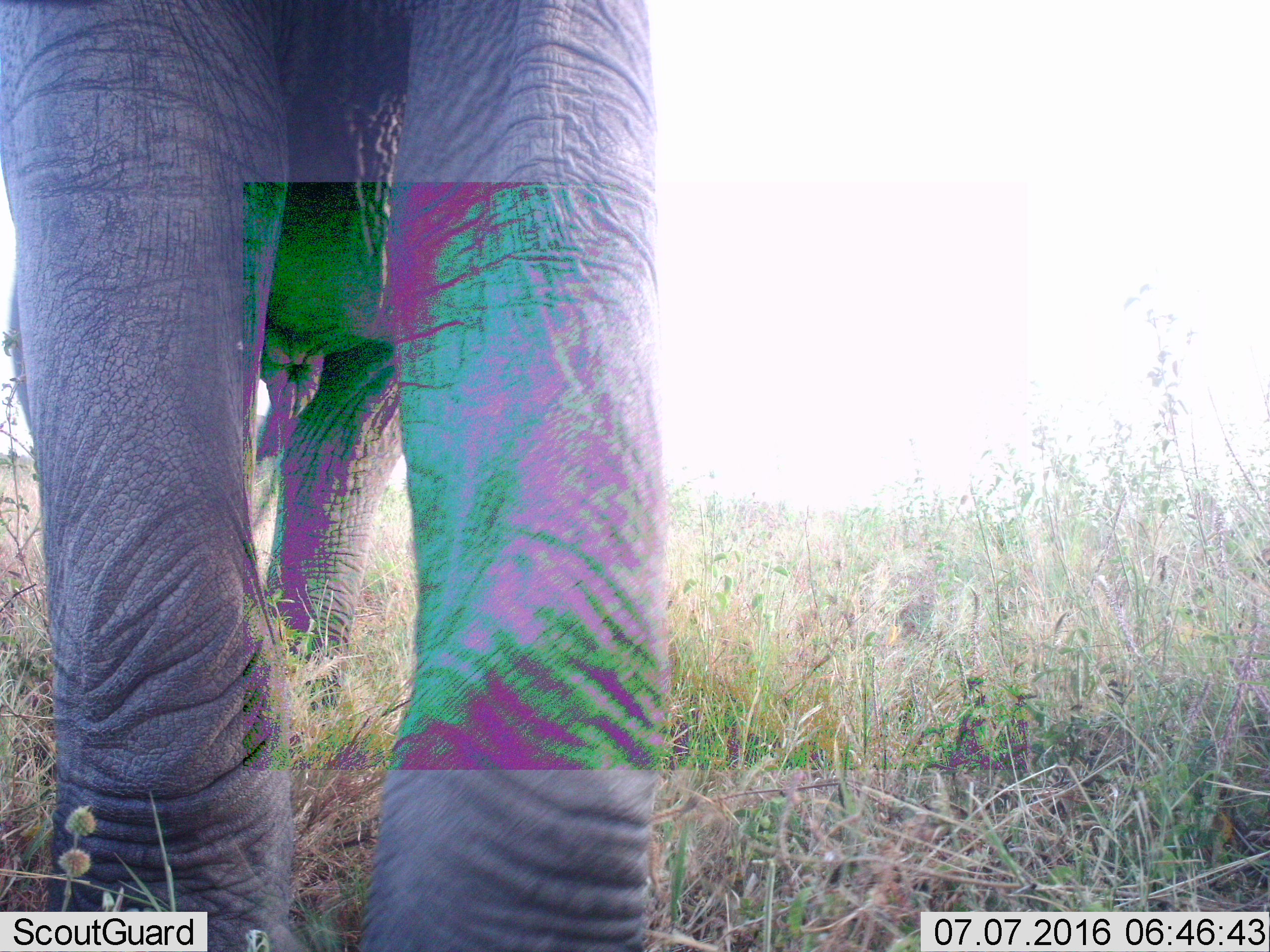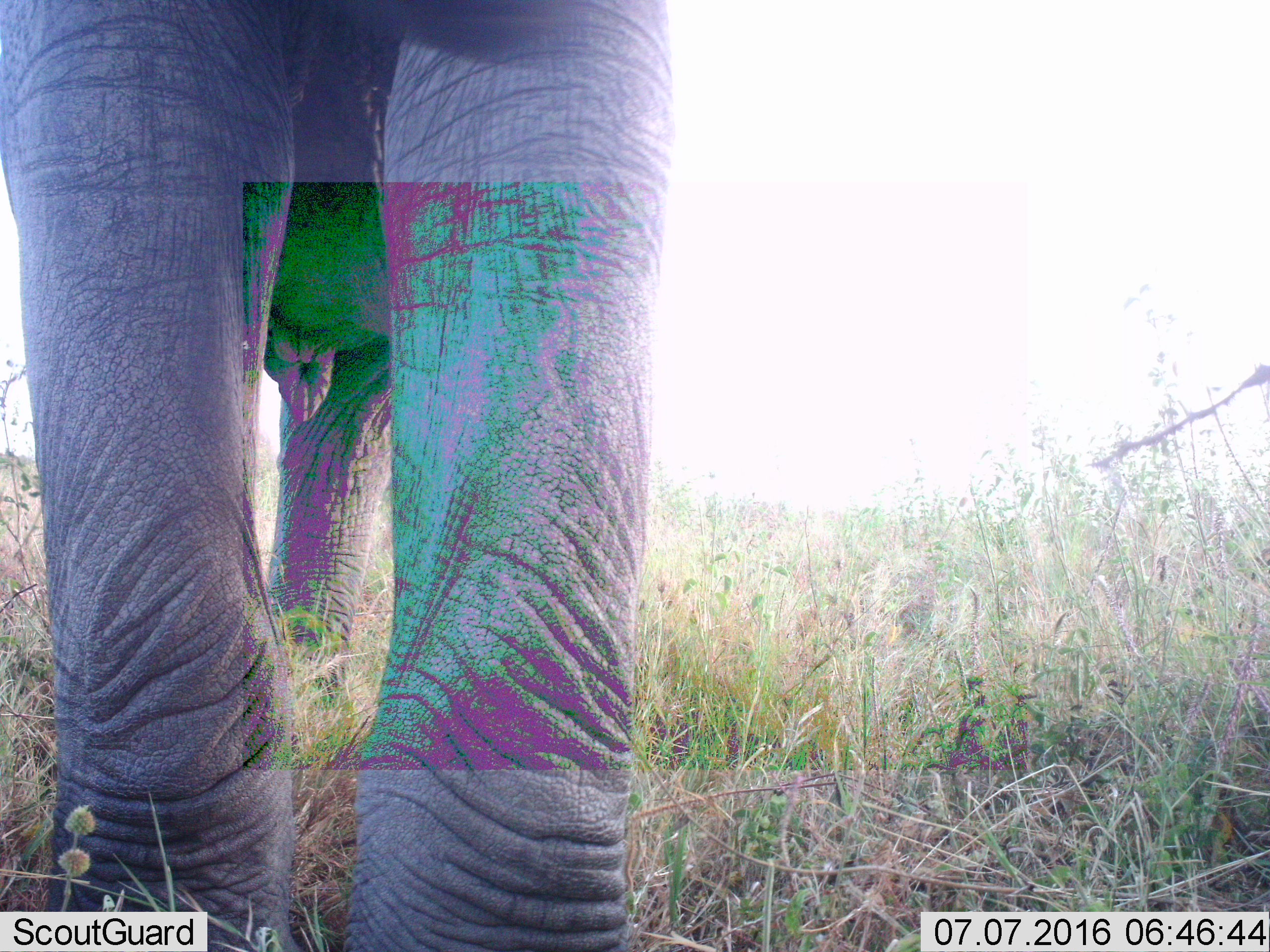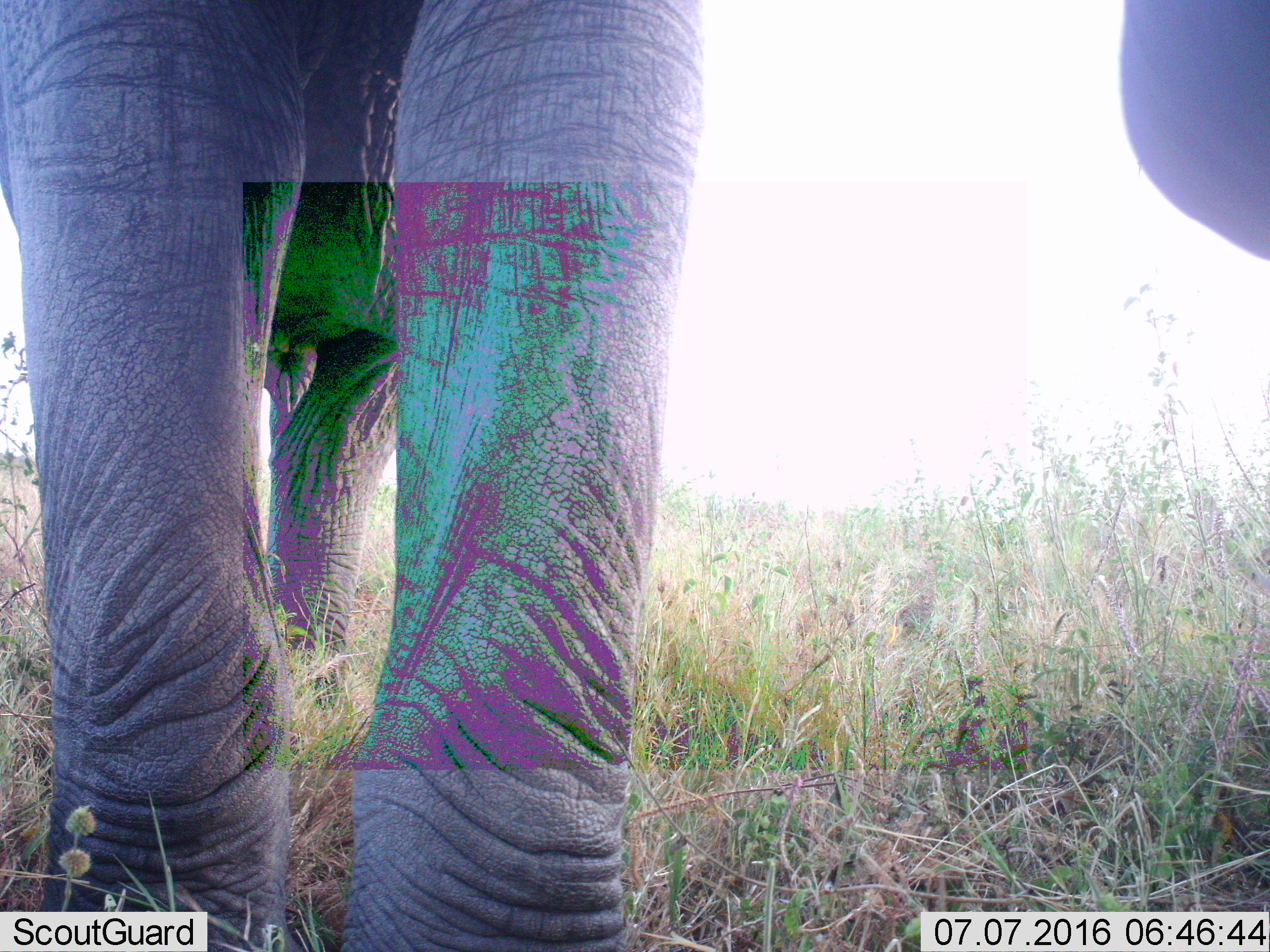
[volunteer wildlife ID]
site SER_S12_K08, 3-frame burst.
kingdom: Animalia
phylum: Chordata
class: Mammalia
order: Proboscidea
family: Elephantidae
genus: Loxodonta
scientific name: Loxodonta africana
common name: african bush elephant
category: elephant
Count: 1.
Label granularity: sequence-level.